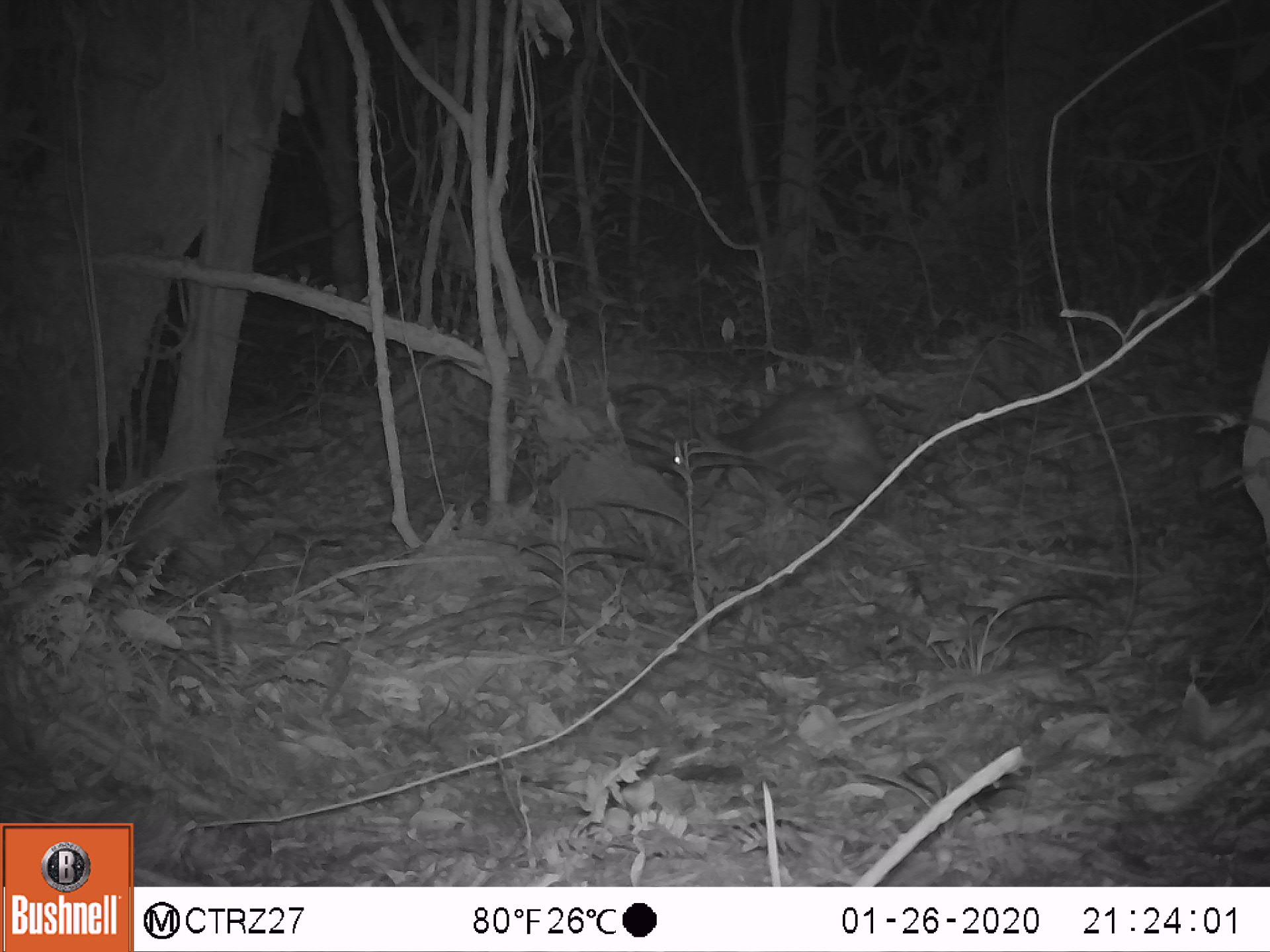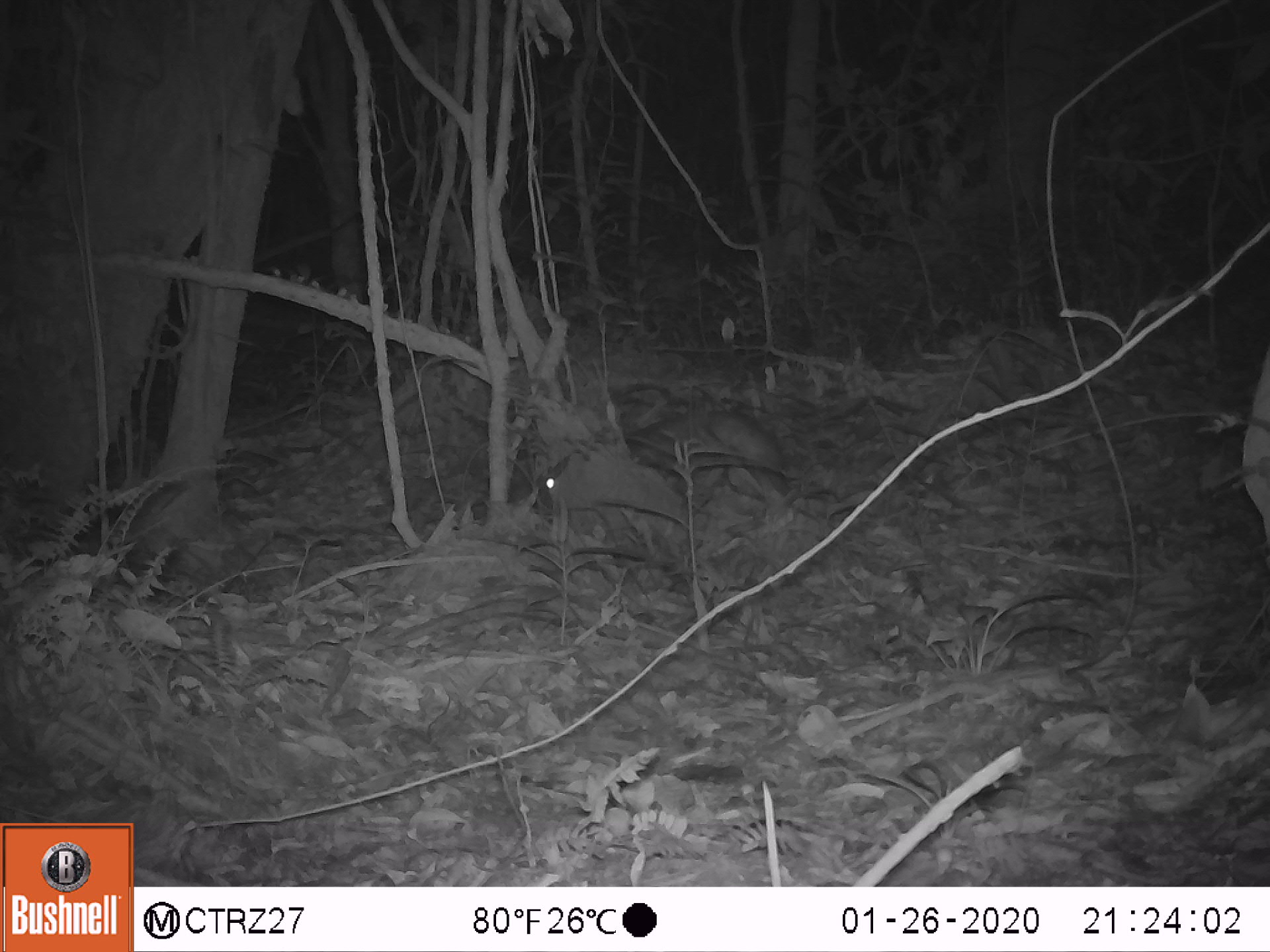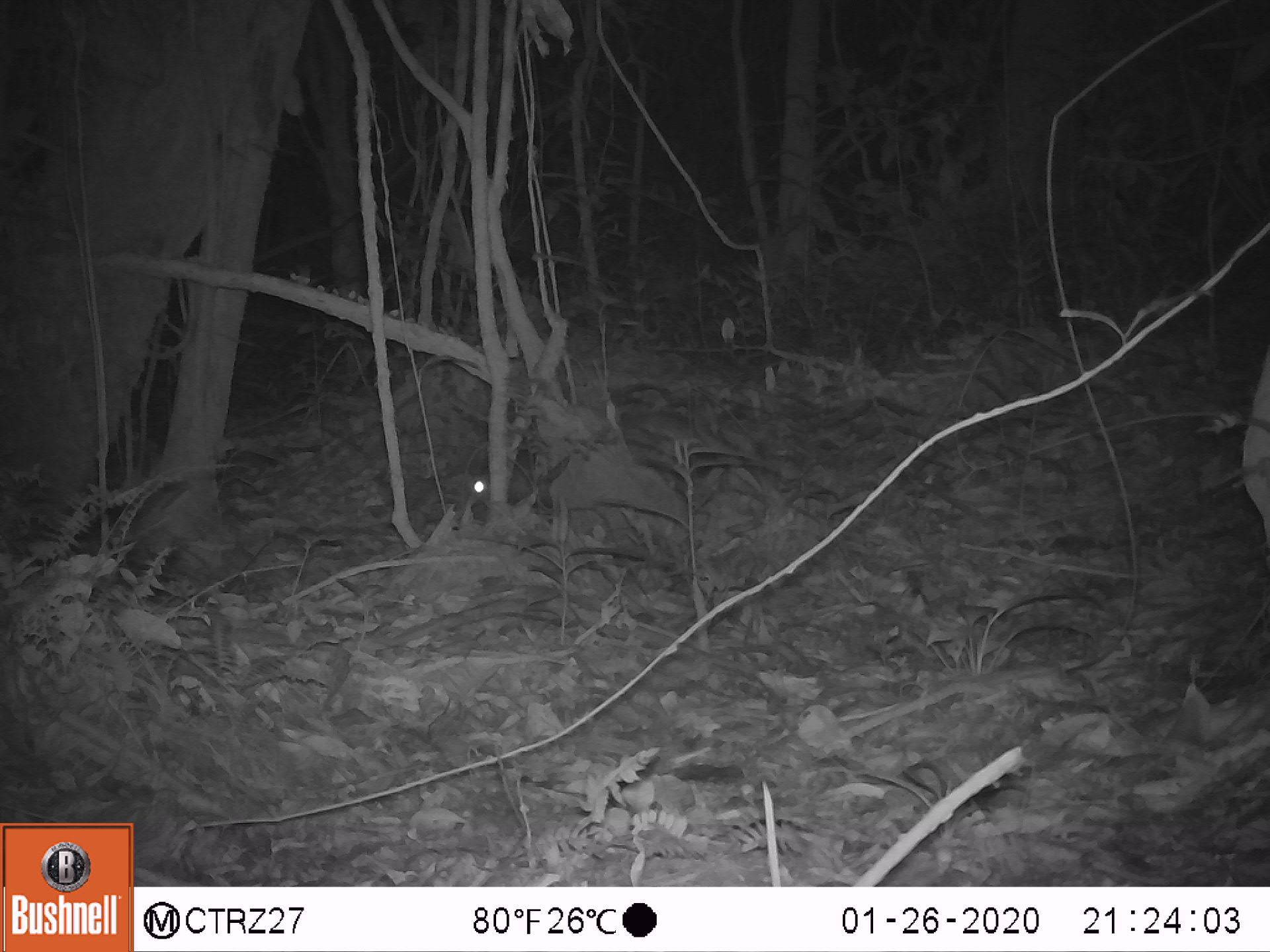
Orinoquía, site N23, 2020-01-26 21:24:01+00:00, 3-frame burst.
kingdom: Animalia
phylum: Chordata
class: Mammalia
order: Rodentia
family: Cuniculidae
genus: Cuniculus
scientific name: Cuniculus paca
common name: spotted paca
Spotted paca (Cuniculus paca).